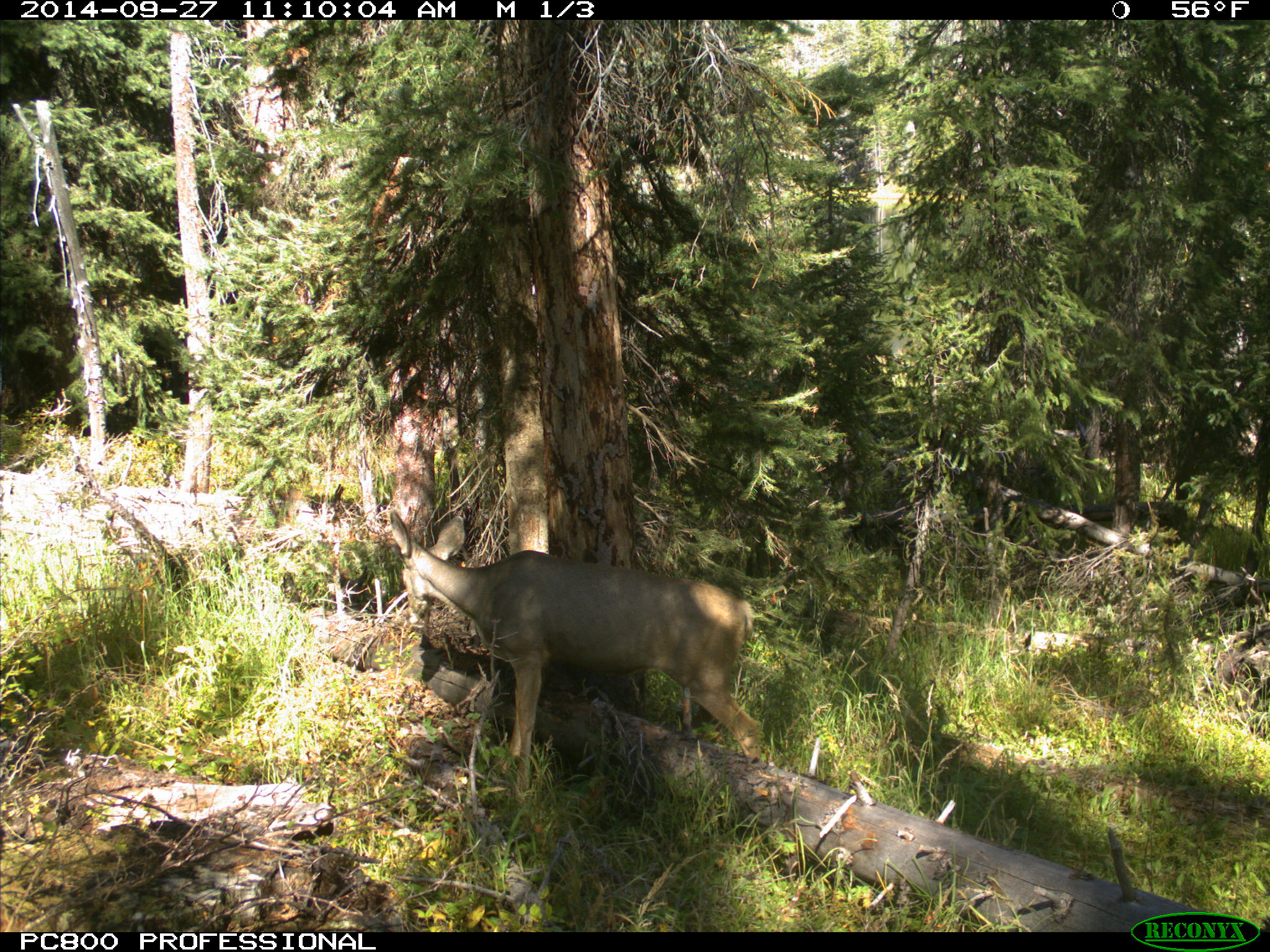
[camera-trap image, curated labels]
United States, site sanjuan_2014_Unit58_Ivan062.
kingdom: Animalia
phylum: Chordata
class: Mammalia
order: Artiodactyla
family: Cervidae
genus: Odocoileus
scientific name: Odocoileus hemionus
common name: mule deer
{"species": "Odocoileus hemionus (mule deer)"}